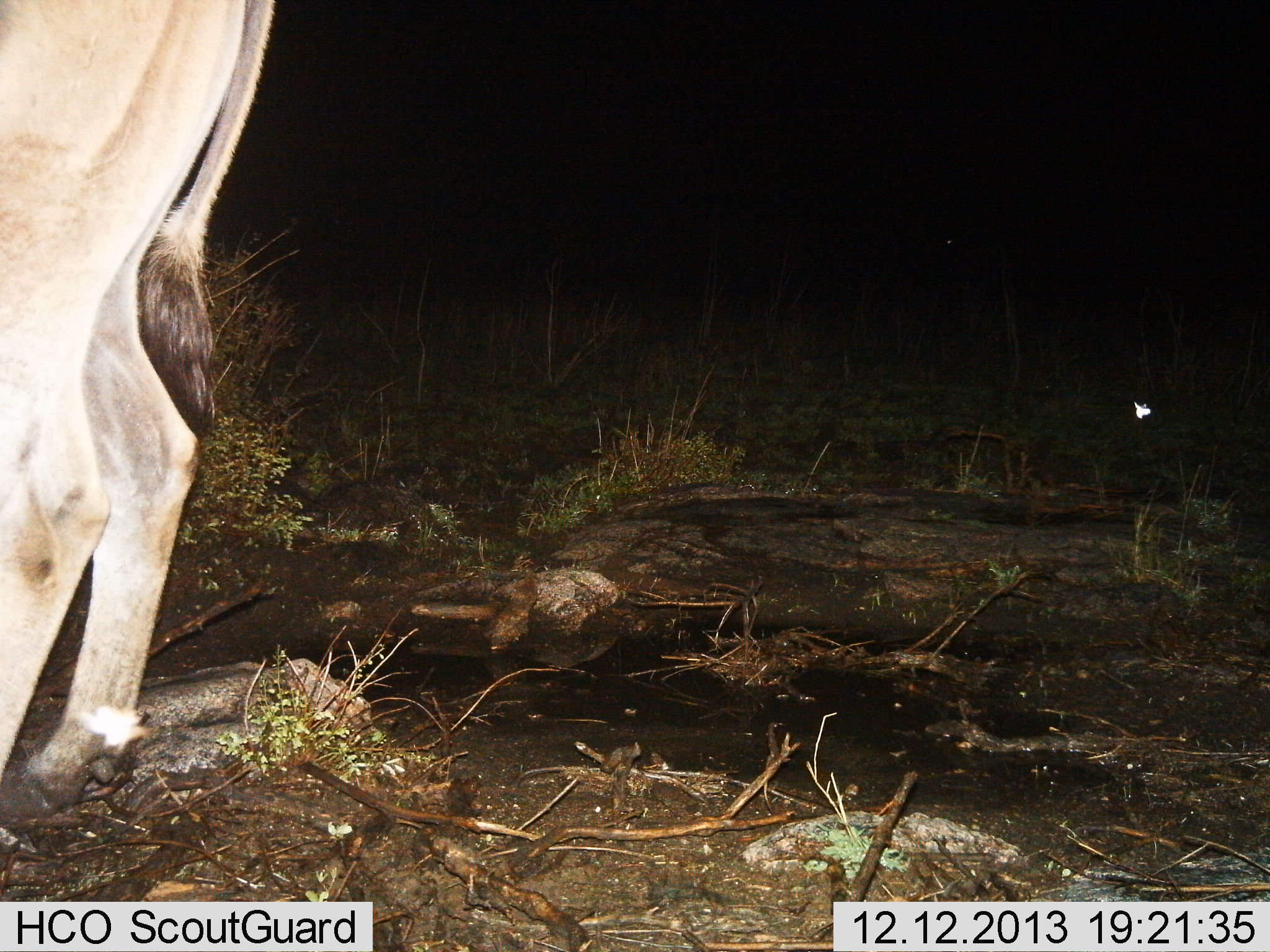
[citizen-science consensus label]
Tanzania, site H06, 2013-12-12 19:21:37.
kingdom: Animalia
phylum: Chordata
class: Mammalia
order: Artiodactyla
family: Bovidae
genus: Tragelaphus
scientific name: Tragelaphus oryx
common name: eland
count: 1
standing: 100%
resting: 0%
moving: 0%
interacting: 0%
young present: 0%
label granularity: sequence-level